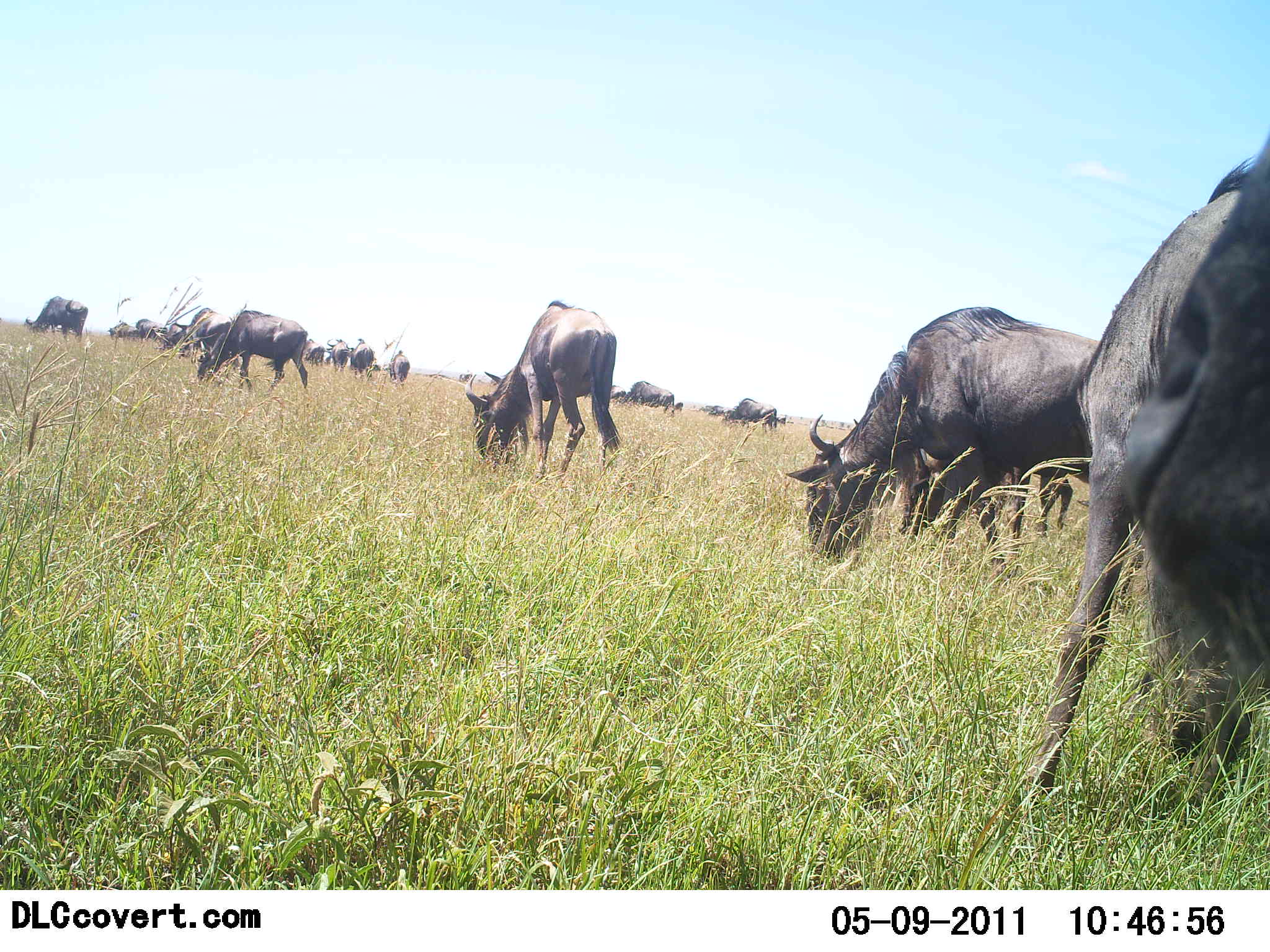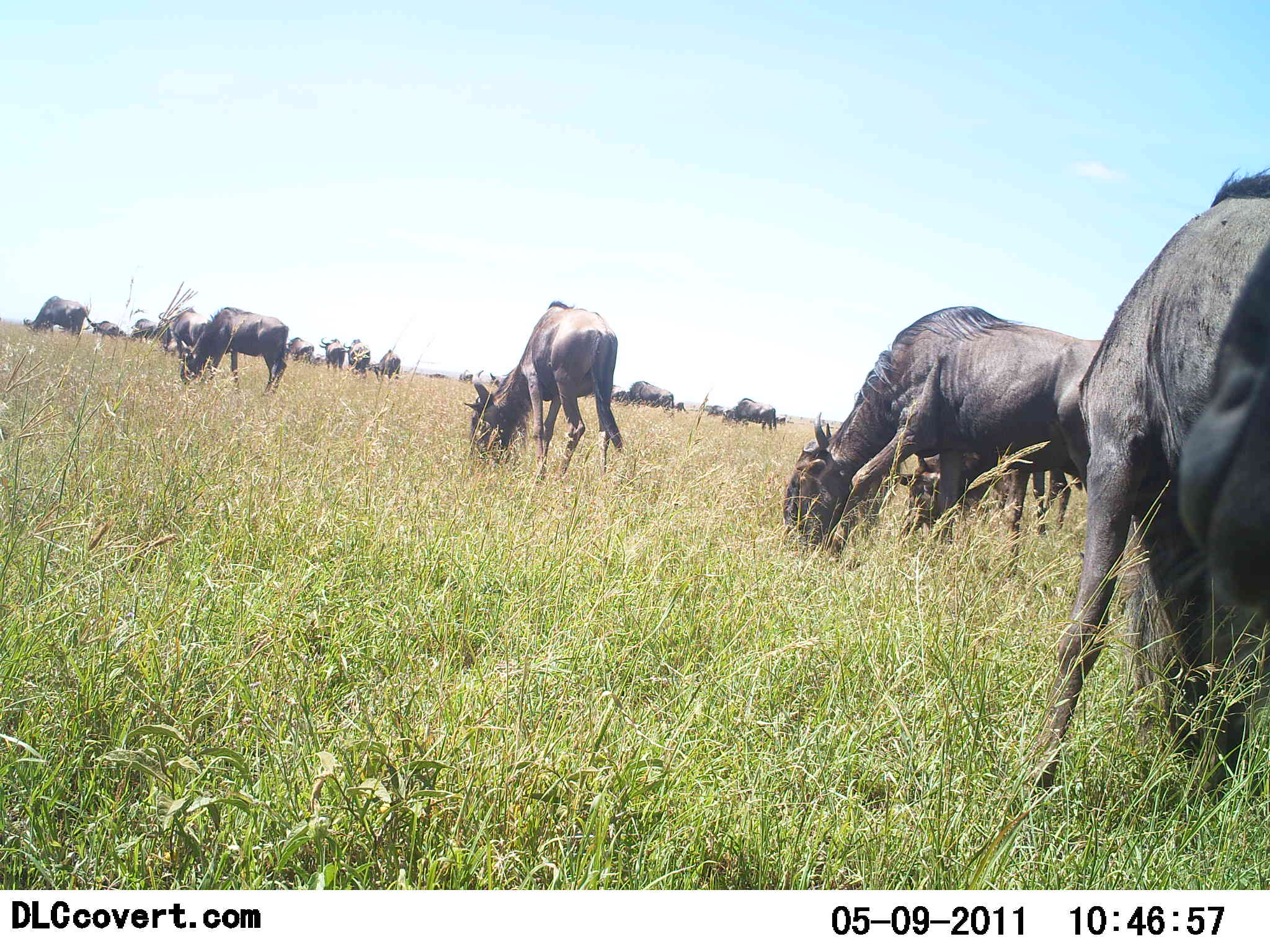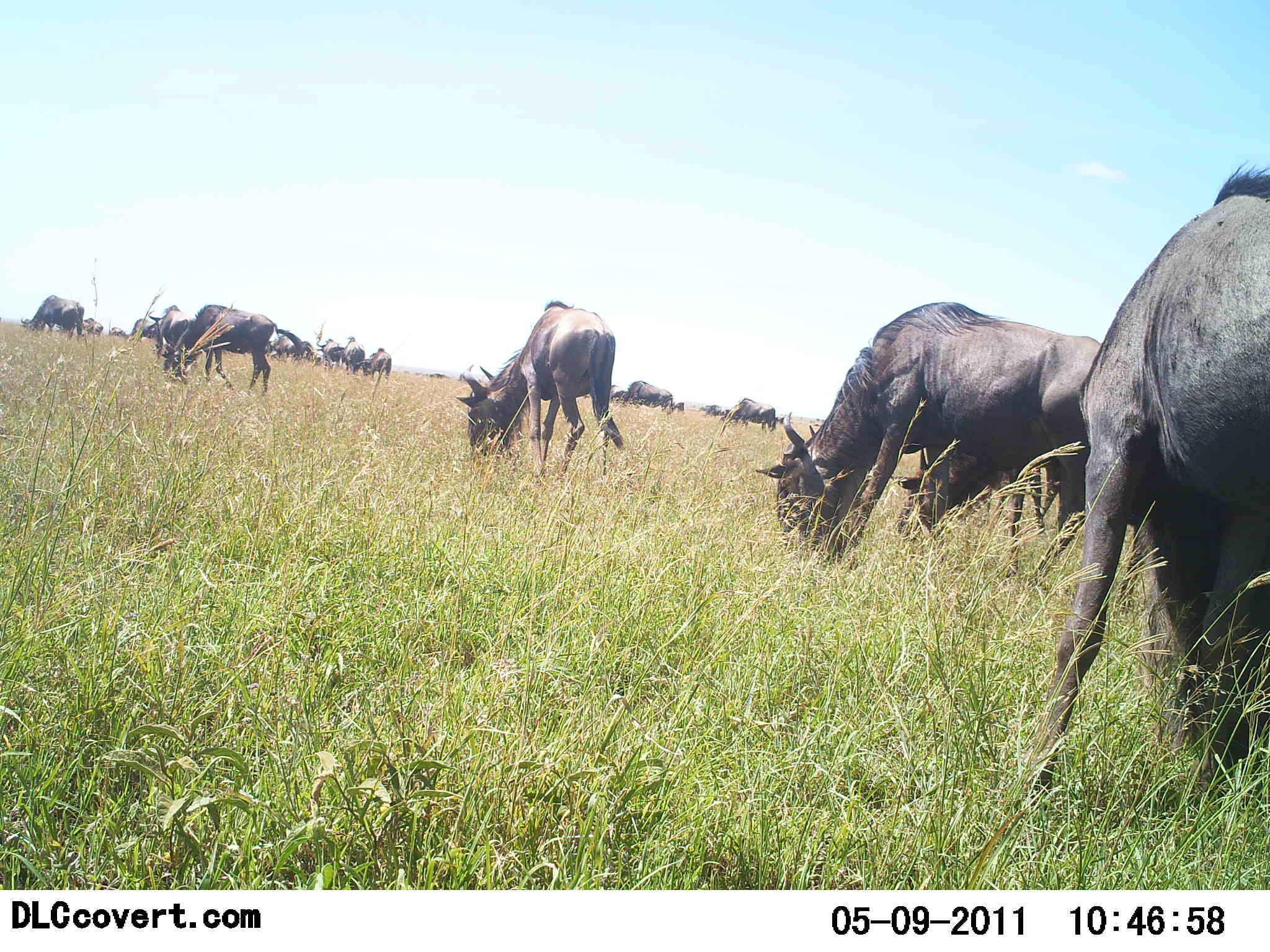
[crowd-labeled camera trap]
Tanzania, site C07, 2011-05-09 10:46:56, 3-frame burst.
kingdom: Animalia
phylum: Chordata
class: Mammalia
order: Artiodactyla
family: Bovidae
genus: Connochaetes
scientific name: Connochaetes taurinus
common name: blue wildebeest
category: wildebeest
Wildebeest (blue wildebeest) (Connochaetes taurinus), count 11-50. Behavior (volunteer vote fractions): standing 18%, resting 0%, moving 18%, interacting 0%. Young present (vote fraction): 0%. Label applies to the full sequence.